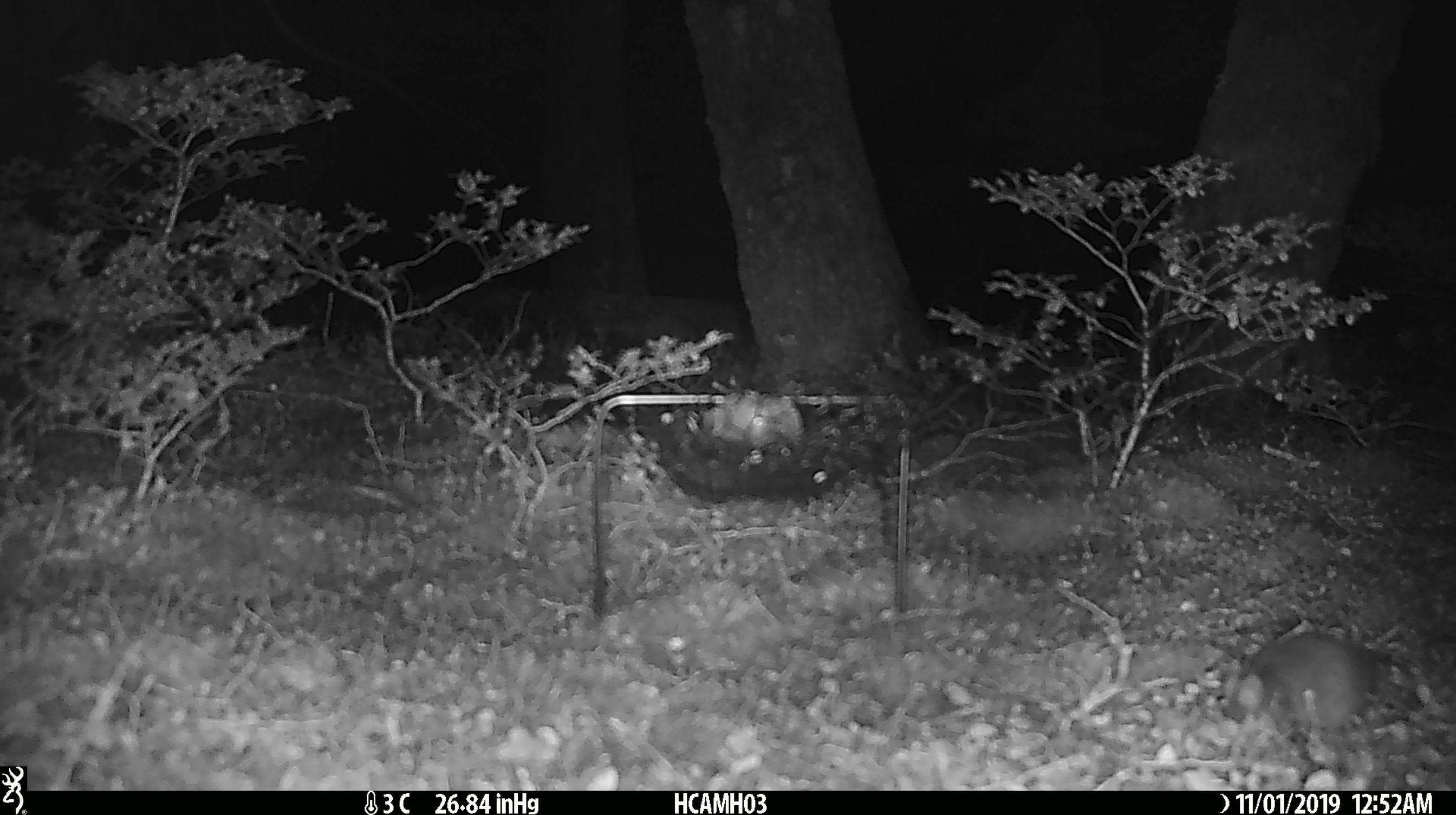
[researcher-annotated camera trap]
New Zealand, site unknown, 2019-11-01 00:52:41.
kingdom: Animalia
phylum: Chordata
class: Mammalia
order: Rodentia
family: Muridae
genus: Mus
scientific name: Mus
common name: mouse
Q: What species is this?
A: Mouse (Mus).